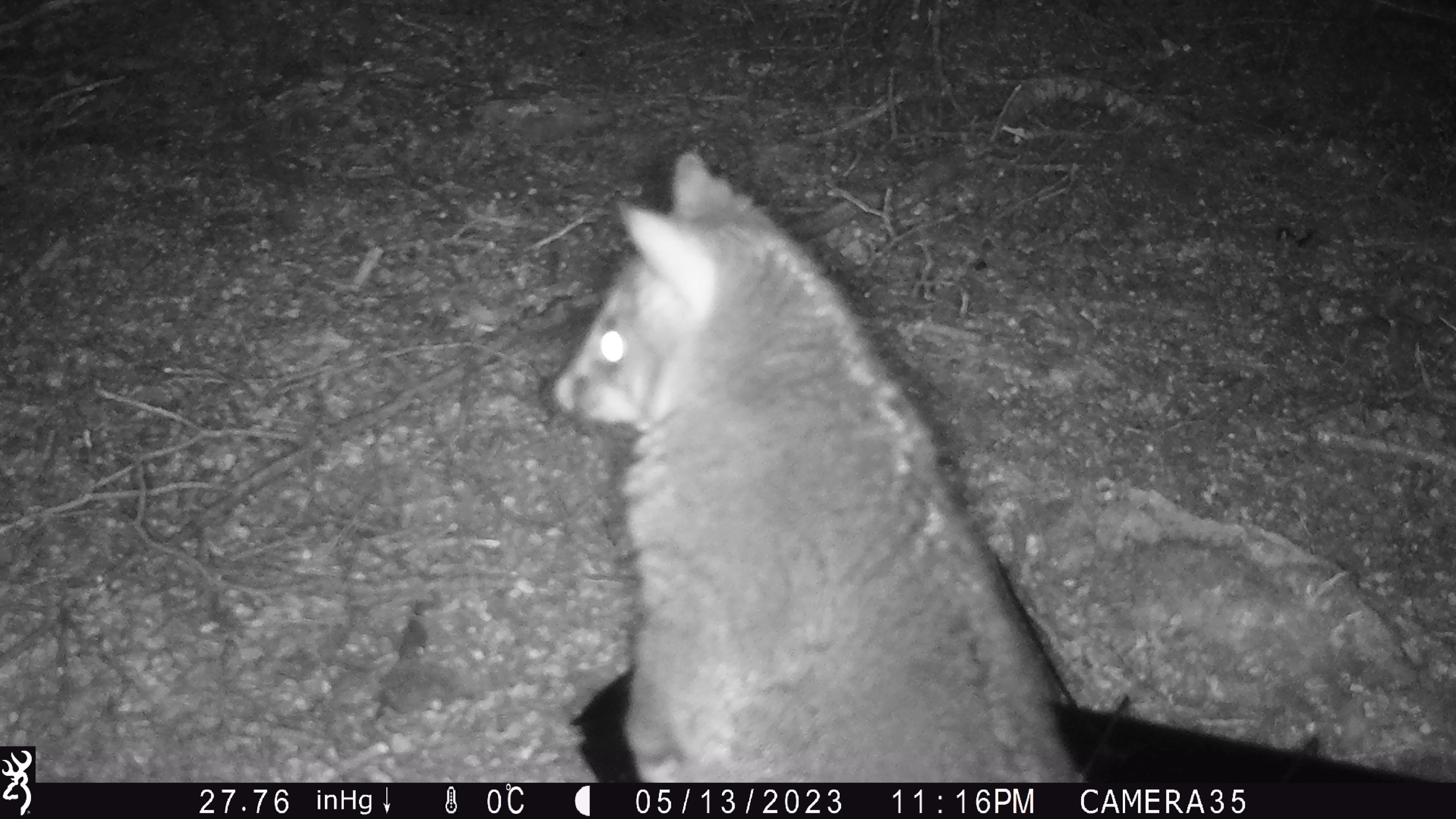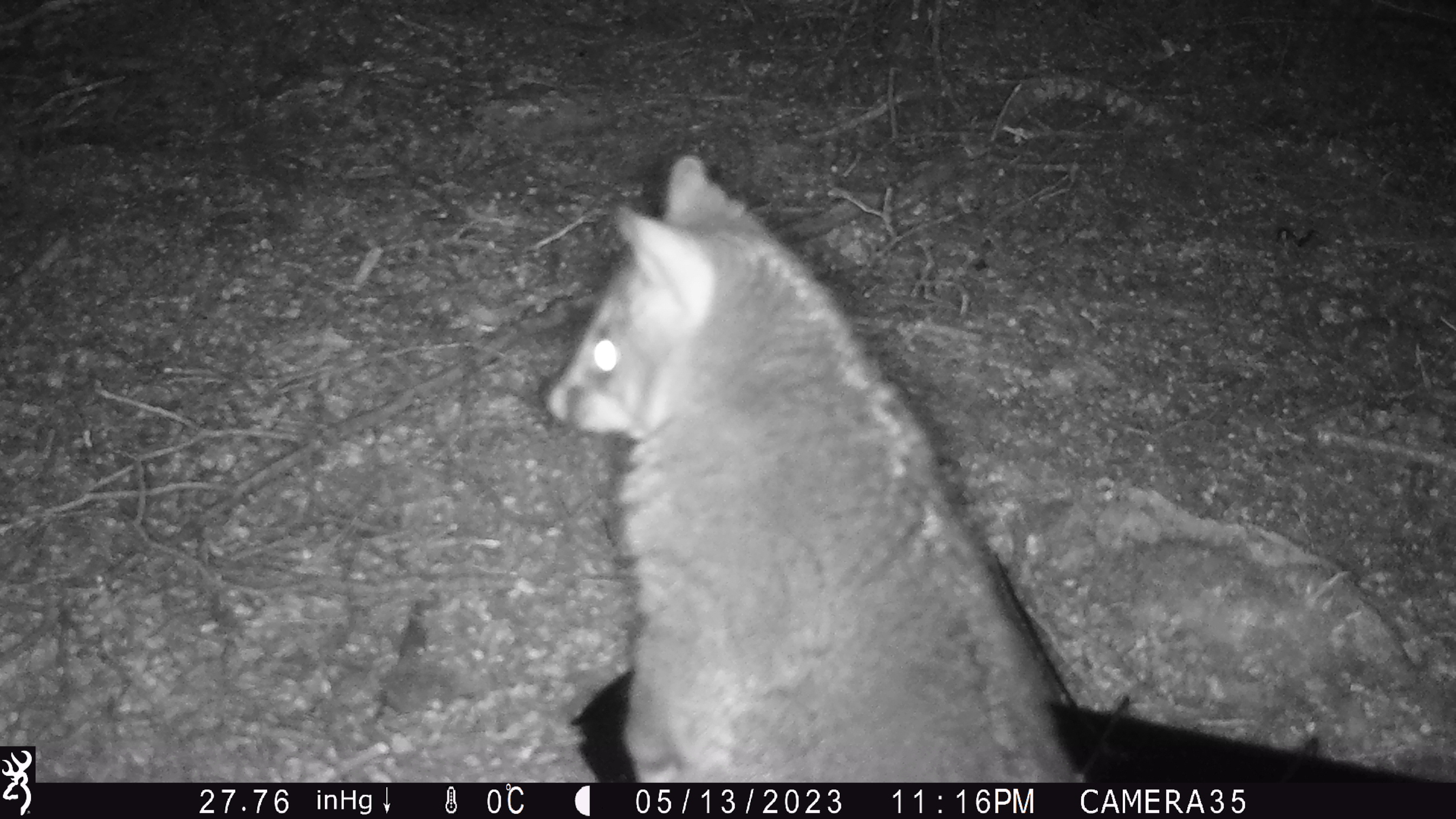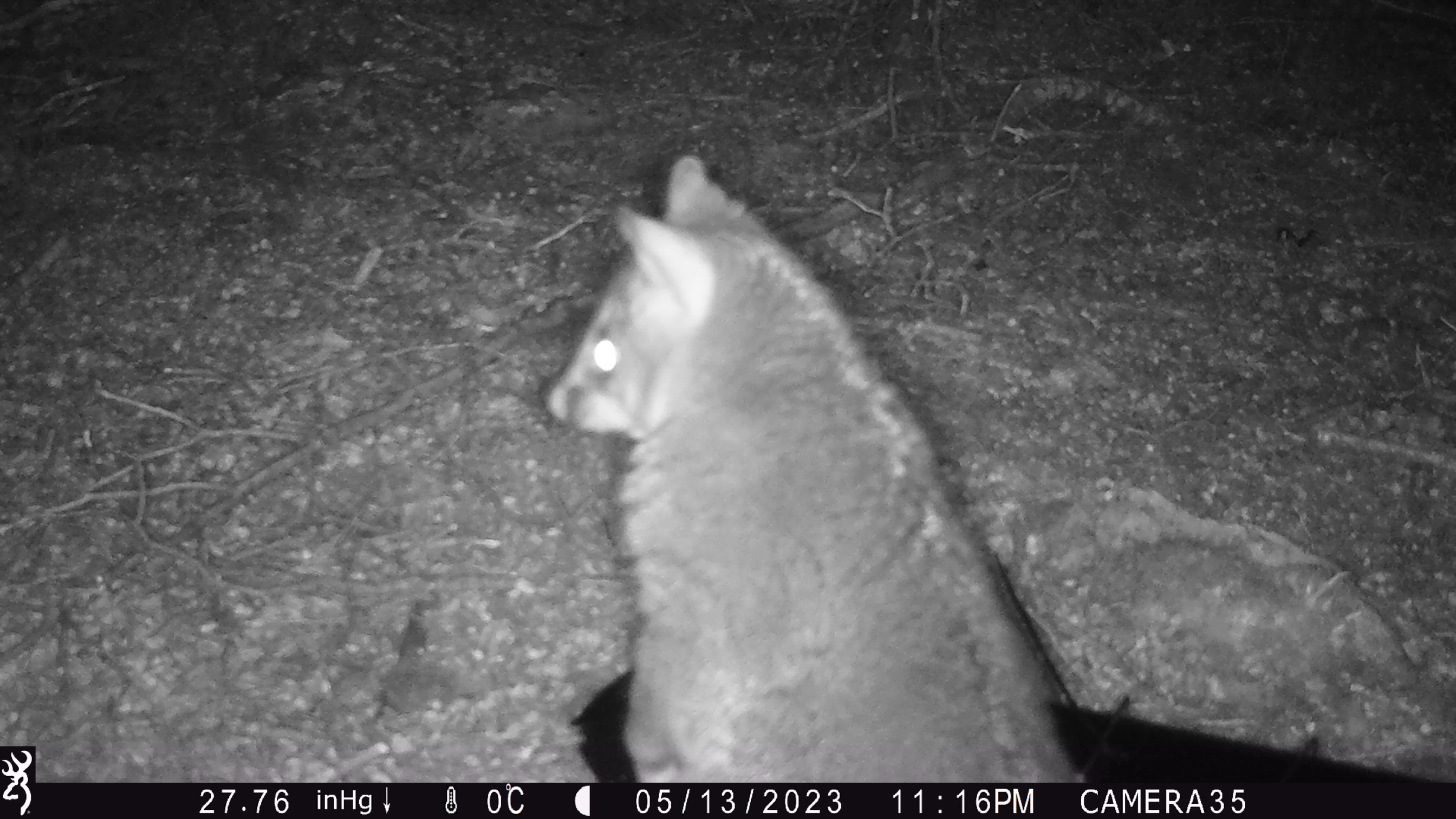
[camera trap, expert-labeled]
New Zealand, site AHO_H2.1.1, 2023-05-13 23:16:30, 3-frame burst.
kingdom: Animalia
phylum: Chordata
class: Mammalia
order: Carnivora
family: Mustelidae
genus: Mustela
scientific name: Mustela erminea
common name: stoat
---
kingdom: Animalia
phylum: Chordata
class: Mammalia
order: Diprotodontia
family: Phalangeridae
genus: Trichosurus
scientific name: Trichosurus vulpecula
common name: common brushtail possum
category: possum